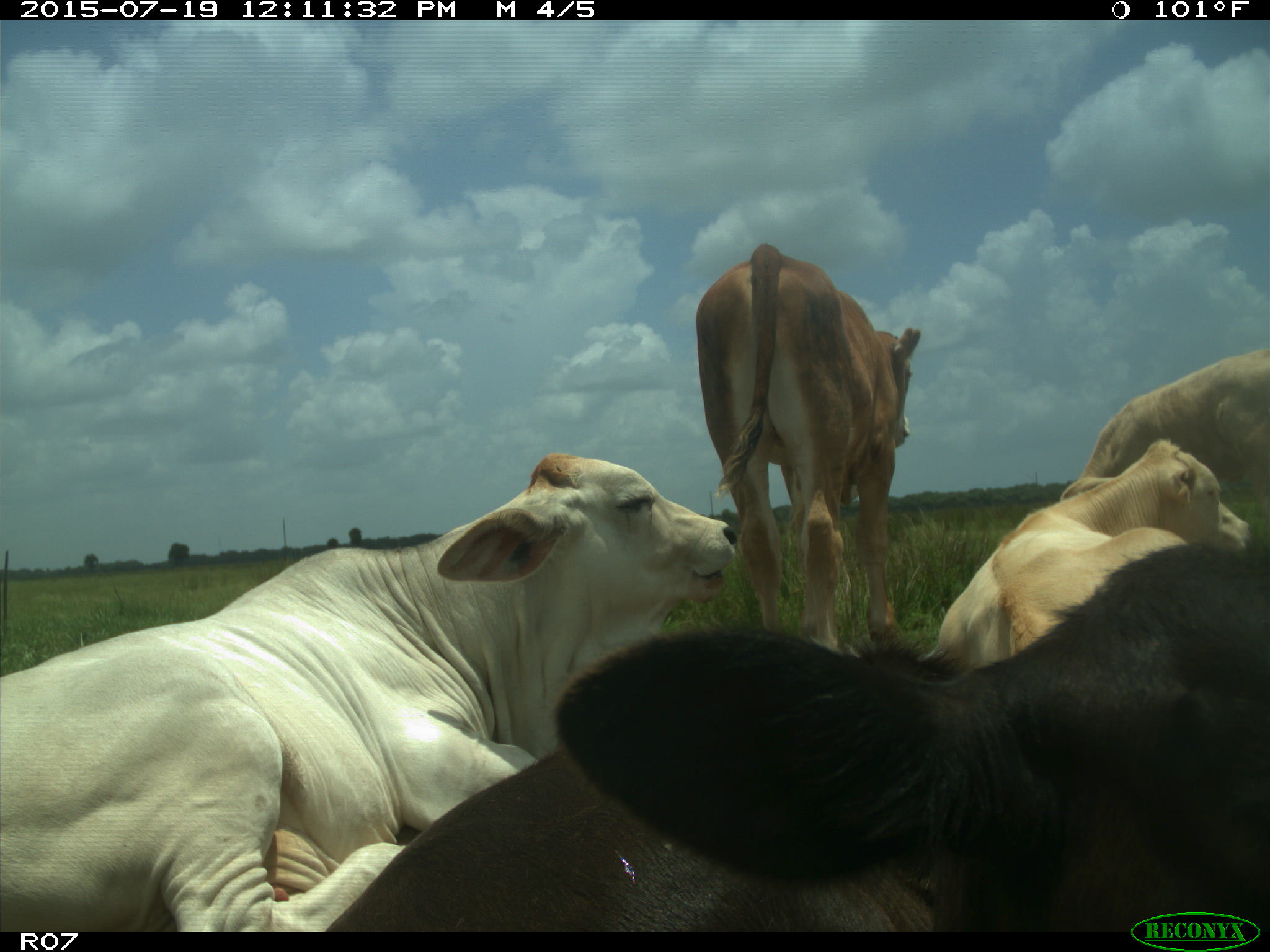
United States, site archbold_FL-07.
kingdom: Animalia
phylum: Chordata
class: Mammalia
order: Artiodactyla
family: Bovidae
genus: Bos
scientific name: Bos taurus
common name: domestic cow